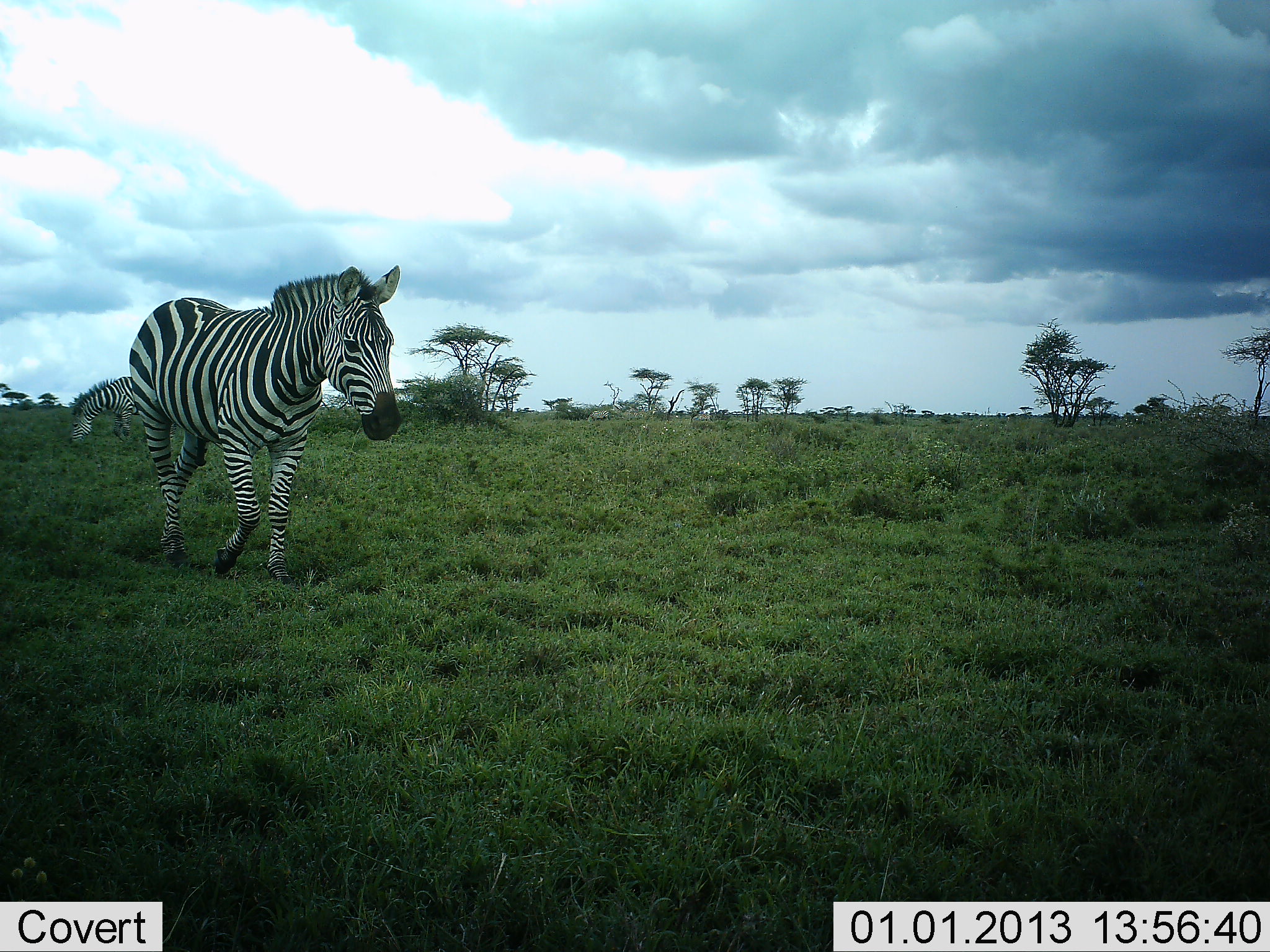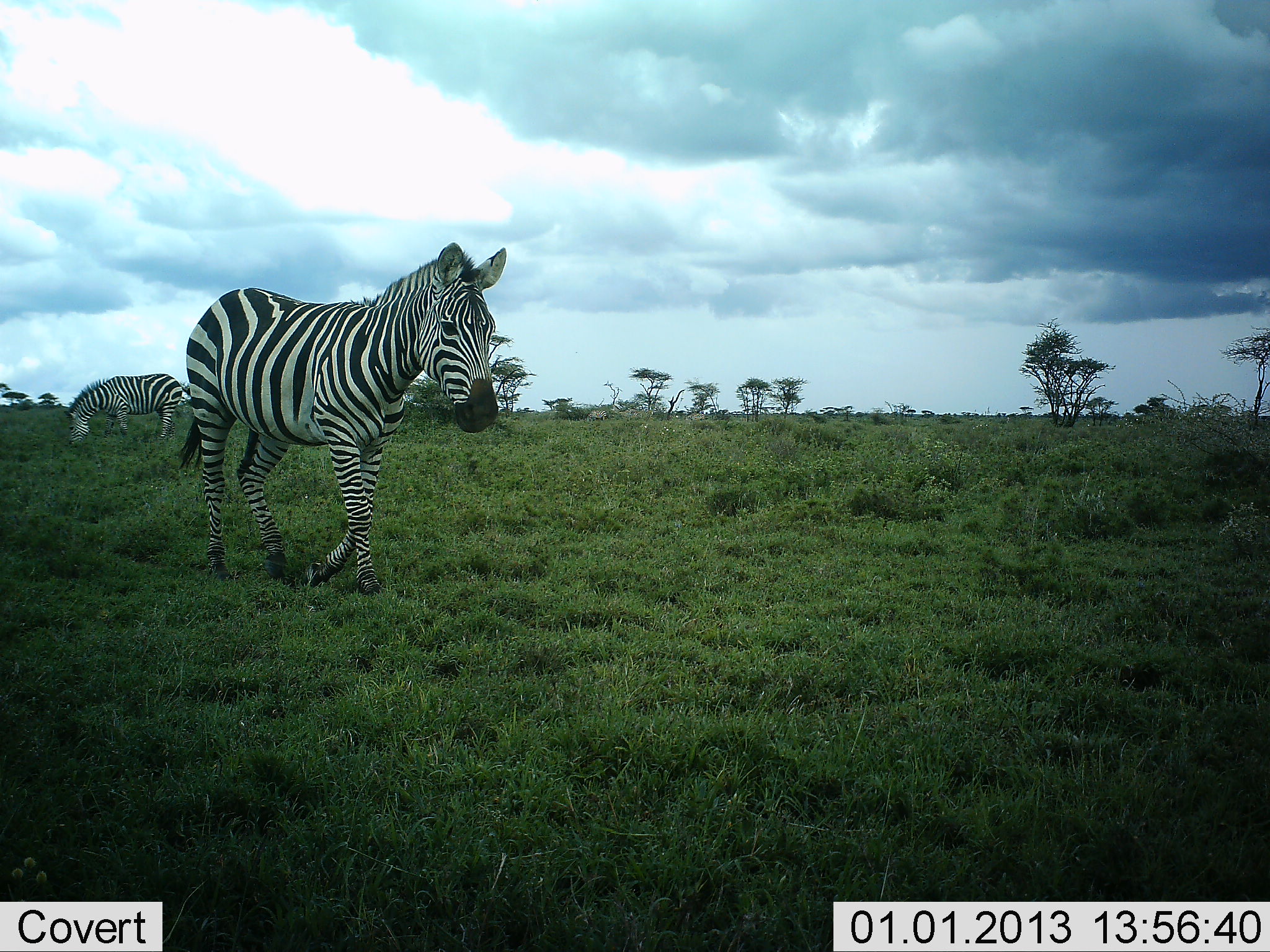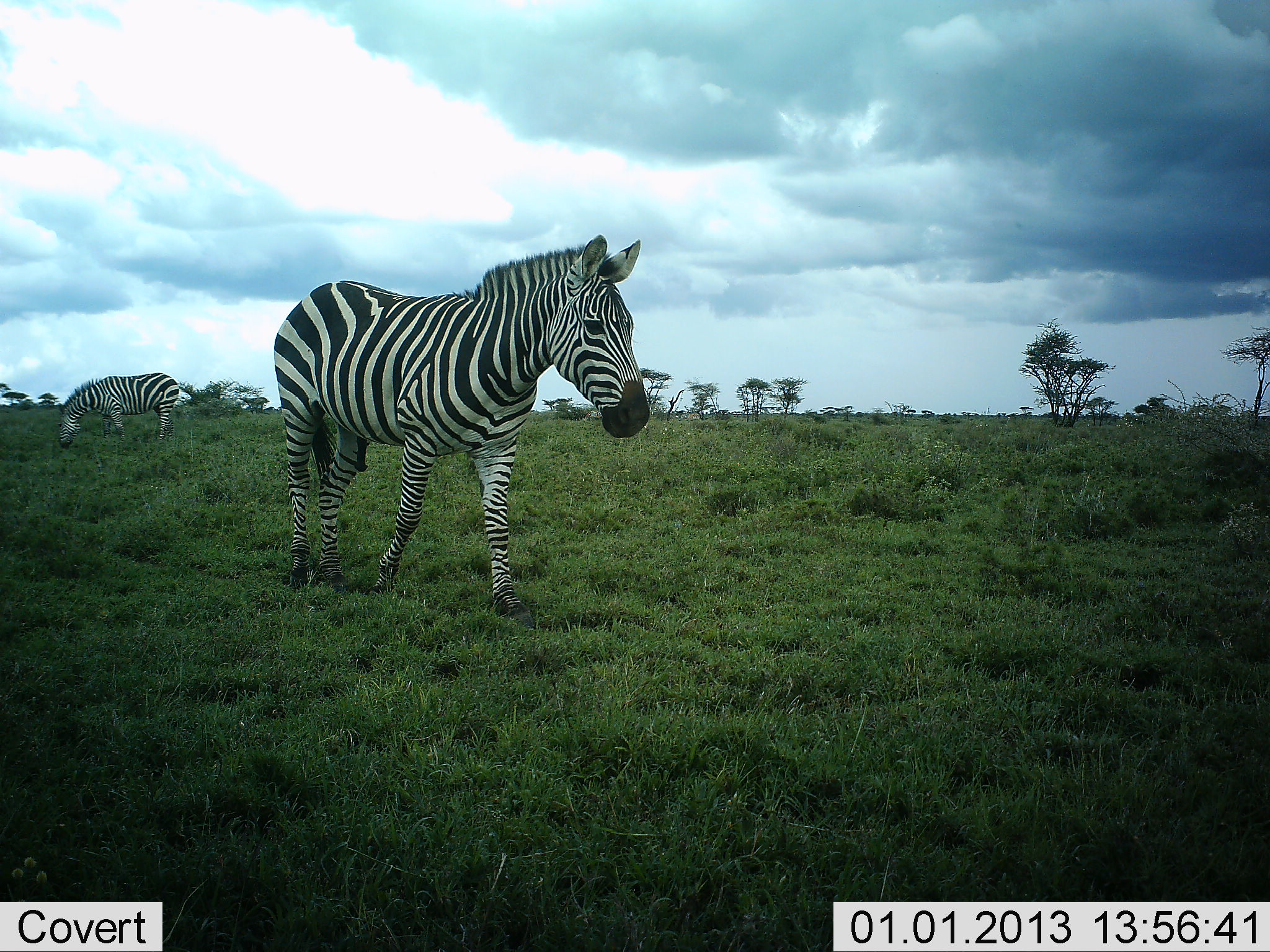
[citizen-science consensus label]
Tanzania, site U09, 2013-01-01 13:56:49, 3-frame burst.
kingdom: Animalia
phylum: Chordata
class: Mammalia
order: Perissodactyla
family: Equidae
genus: Equus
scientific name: Equus quagga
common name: plains zebra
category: zebra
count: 2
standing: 30%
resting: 10%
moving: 90%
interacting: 10%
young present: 0%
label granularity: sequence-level